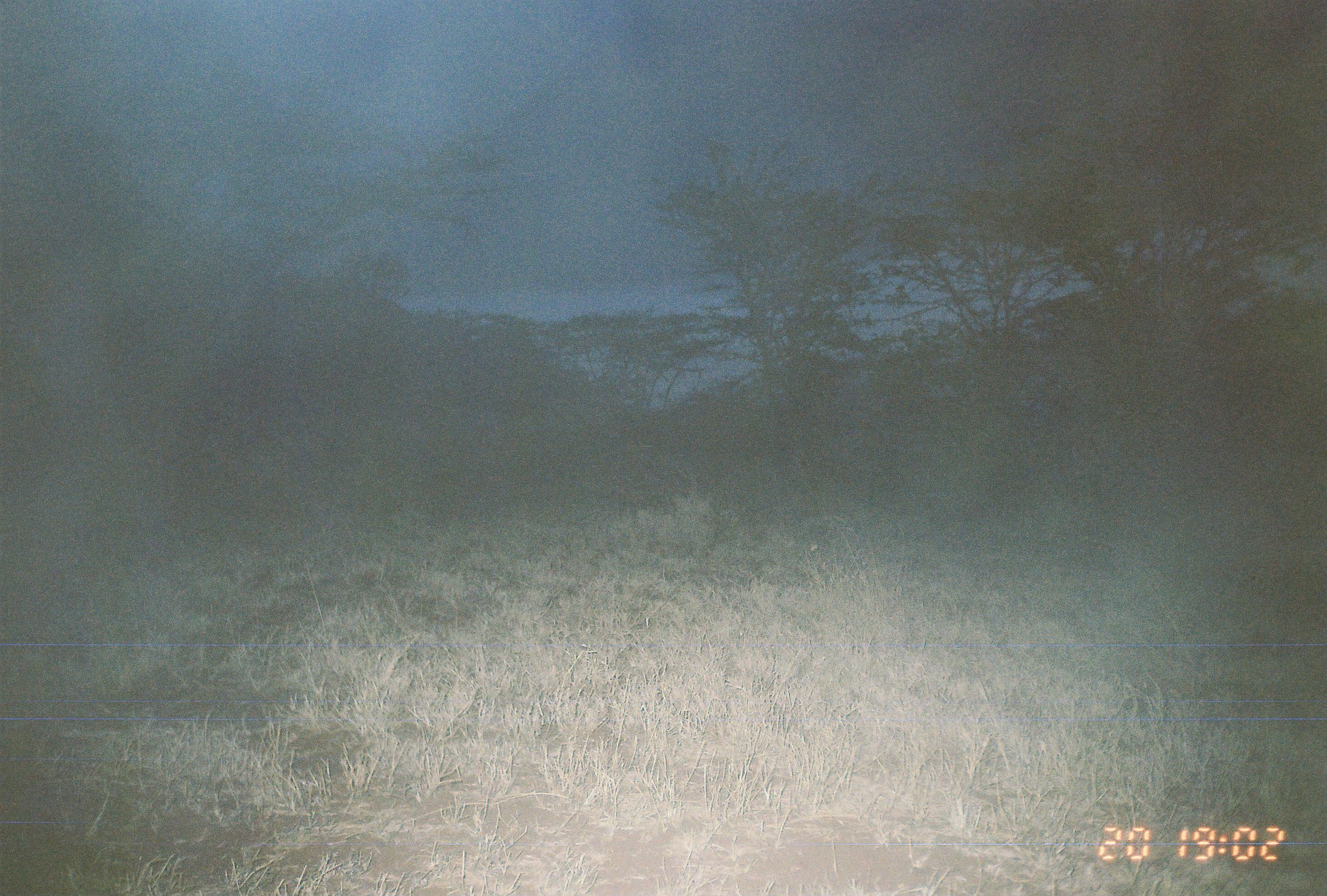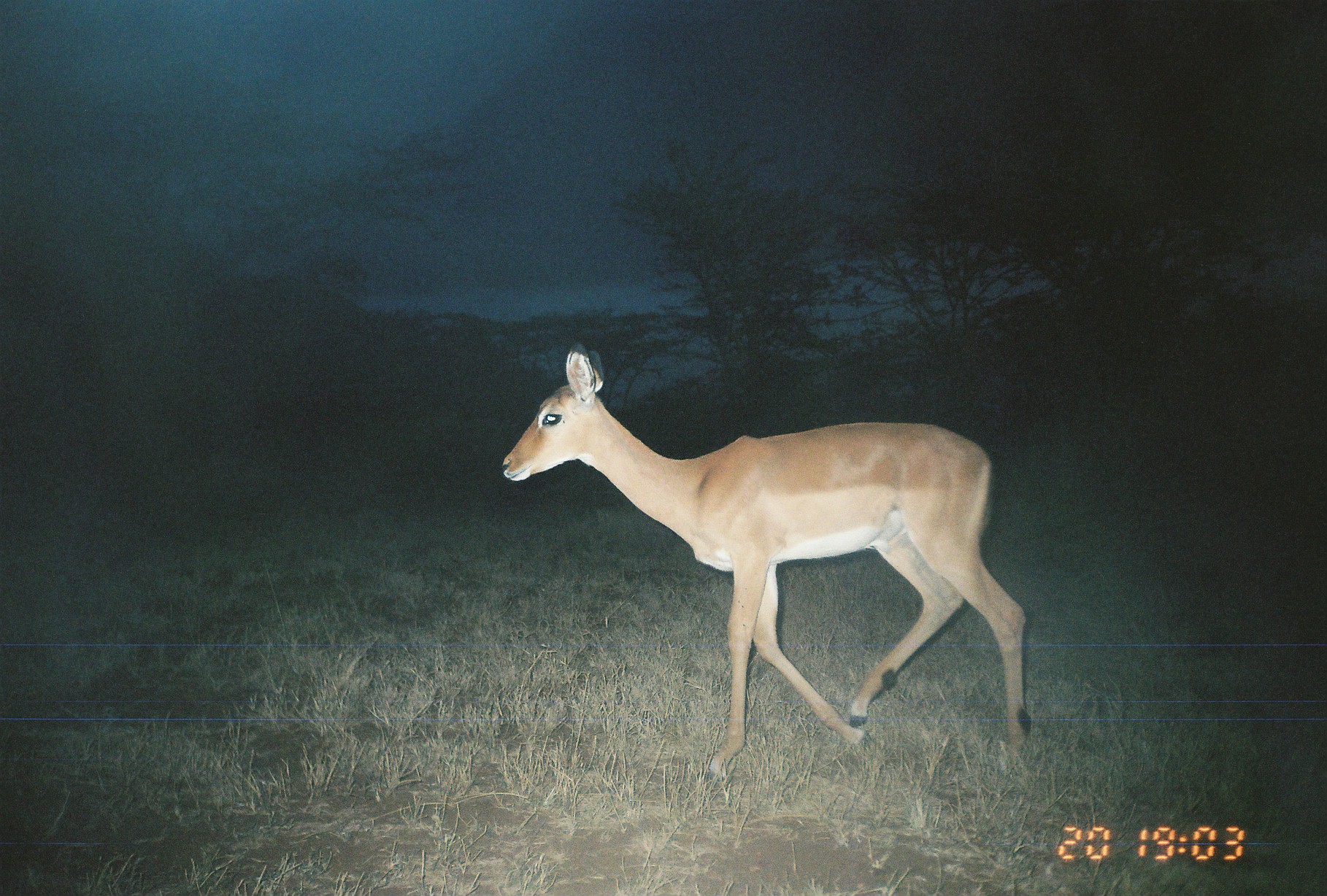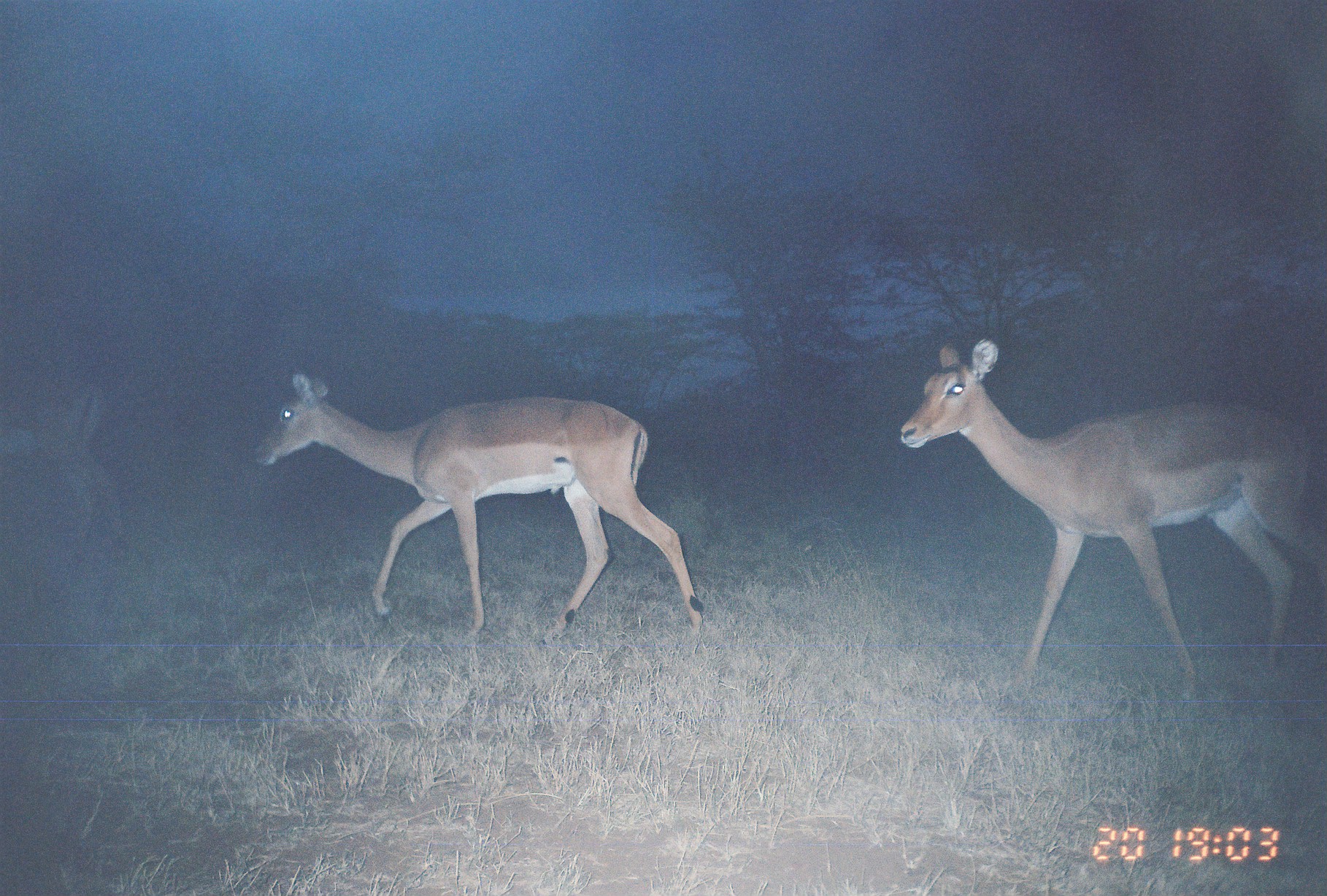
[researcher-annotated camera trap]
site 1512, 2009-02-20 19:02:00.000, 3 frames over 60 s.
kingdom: Animalia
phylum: Chordata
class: Mammalia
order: Artiodactyla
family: Bovidae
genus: Aepyceros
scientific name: Aepyceros melampus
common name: impala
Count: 1.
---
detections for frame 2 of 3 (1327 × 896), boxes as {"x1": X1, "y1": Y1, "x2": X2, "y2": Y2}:
aepyceros melampus: {"x1": 499, "y1": 339, "x2": 1034, "y2": 784}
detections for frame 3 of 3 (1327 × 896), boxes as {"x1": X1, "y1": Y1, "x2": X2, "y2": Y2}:
aepyceros melampus: {"x1": 897, "y1": 332, "x2": 1327, "y2": 682}; {"x1": 252, "y1": 364, "x2": 705, "y2": 652}